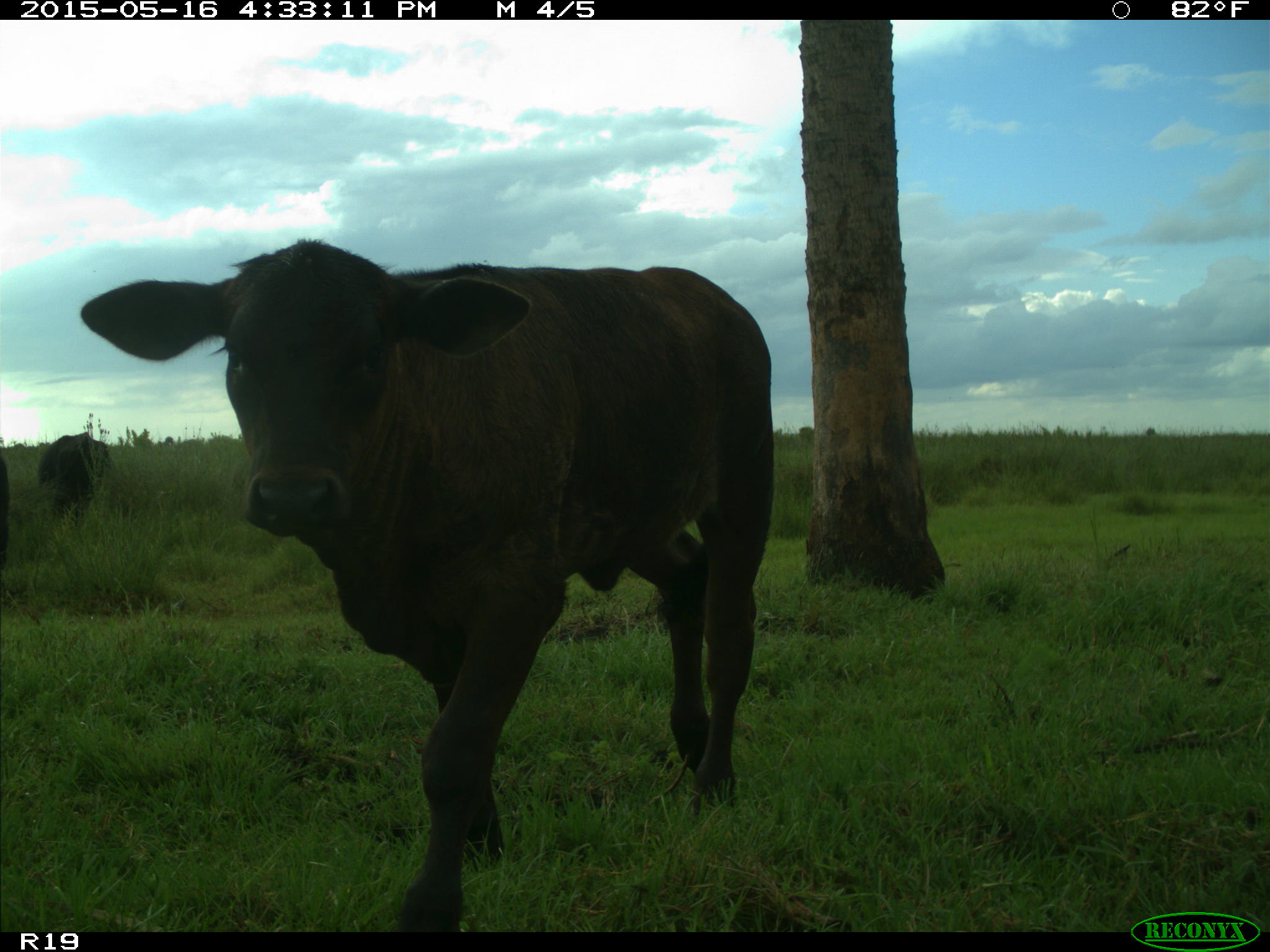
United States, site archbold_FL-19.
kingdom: Animalia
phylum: Chordata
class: Mammalia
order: Artiodactyla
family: Bovidae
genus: Bos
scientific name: Bos taurus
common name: domestic cow